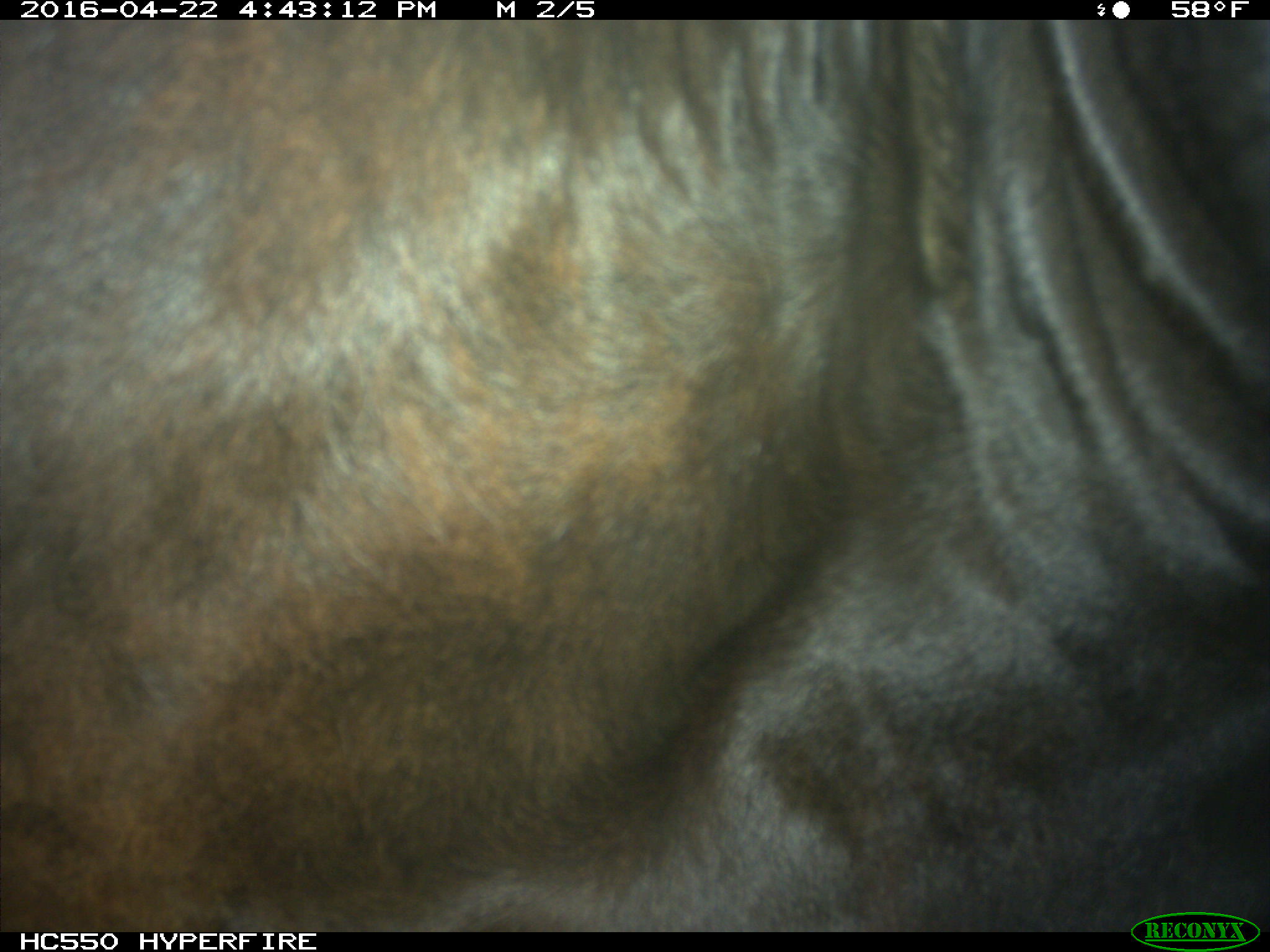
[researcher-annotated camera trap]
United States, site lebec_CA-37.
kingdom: Animalia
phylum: Chordata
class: Mammalia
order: Artiodactyla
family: Bovidae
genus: Bos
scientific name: Bos taurus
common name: domestic cow